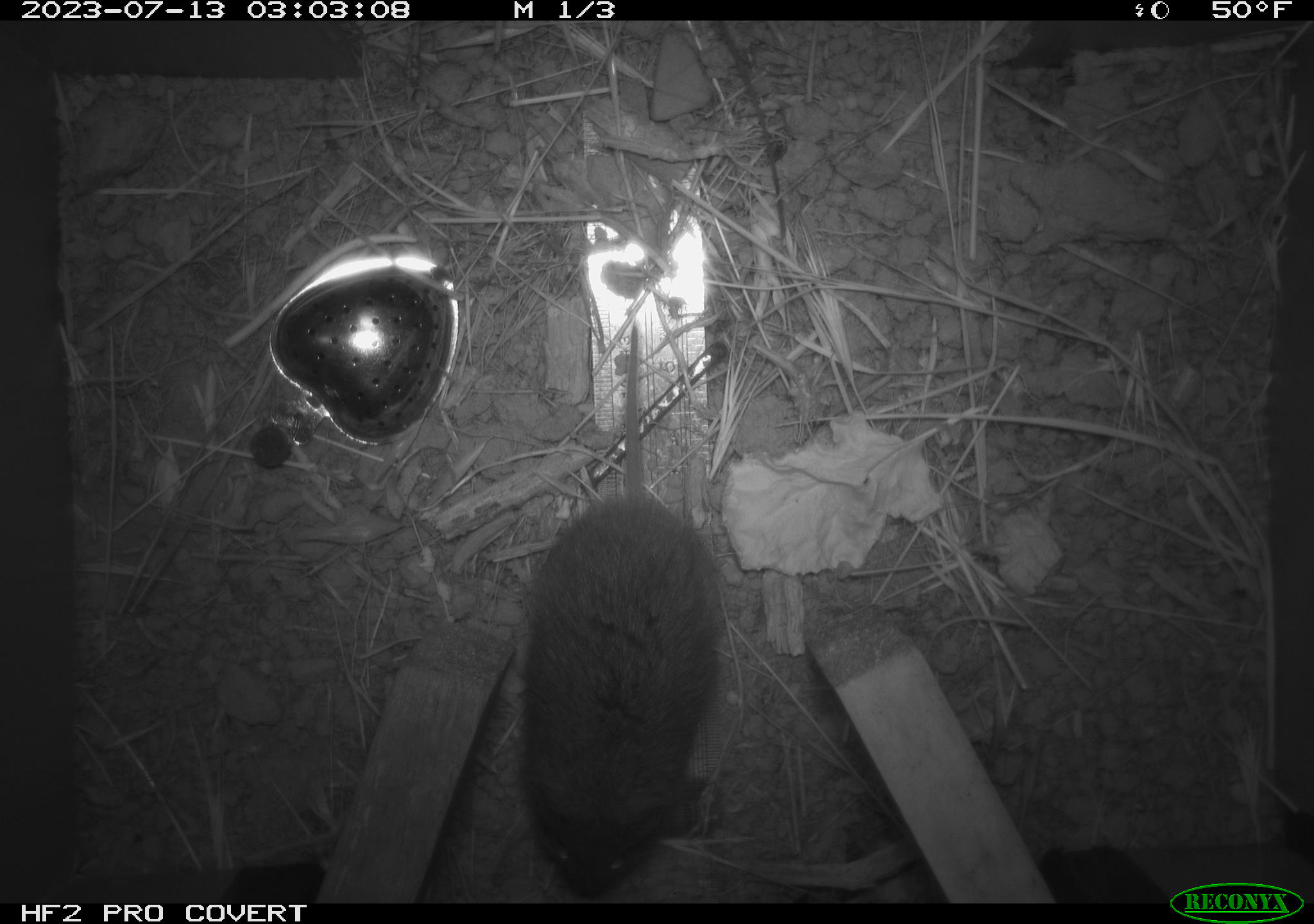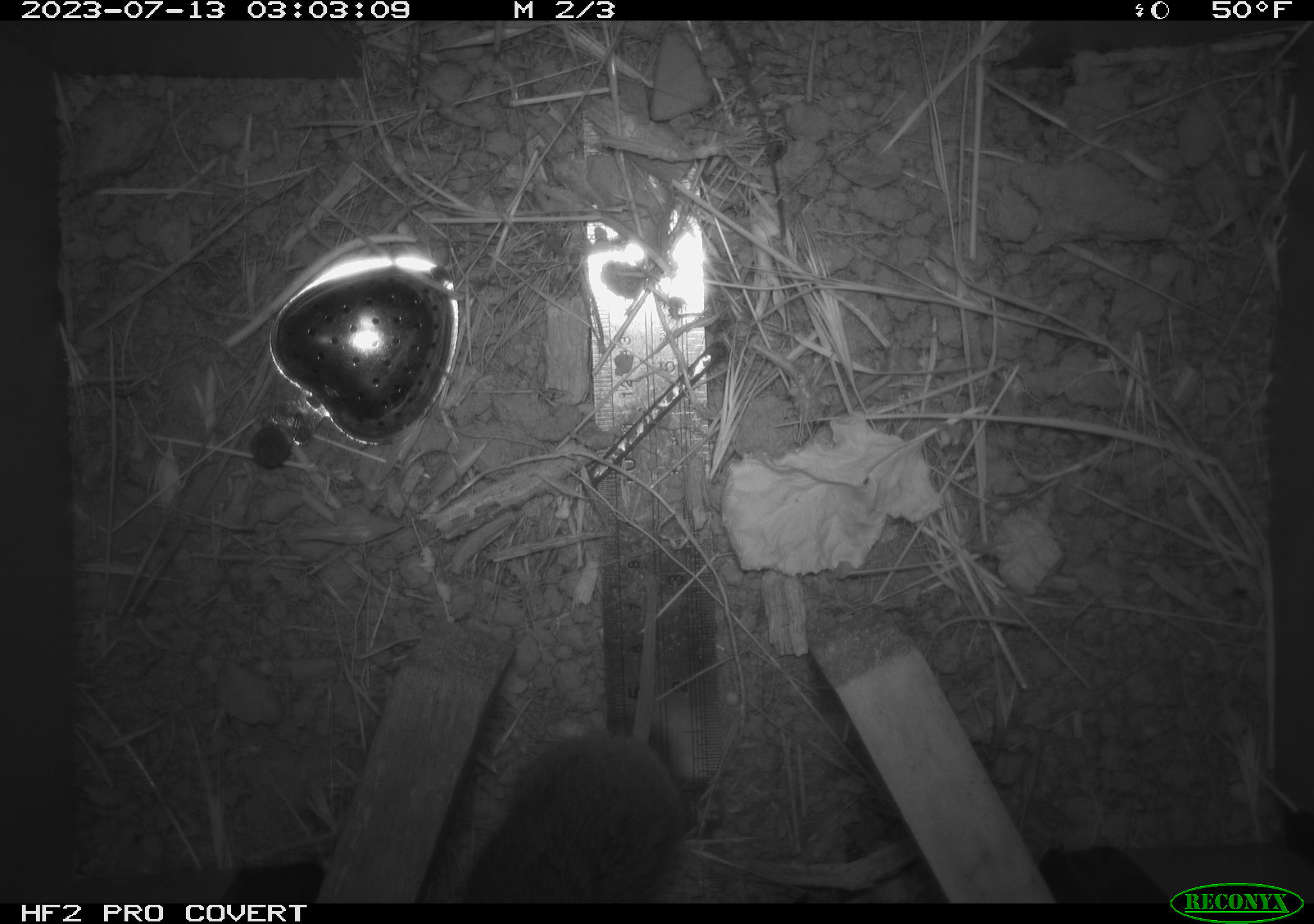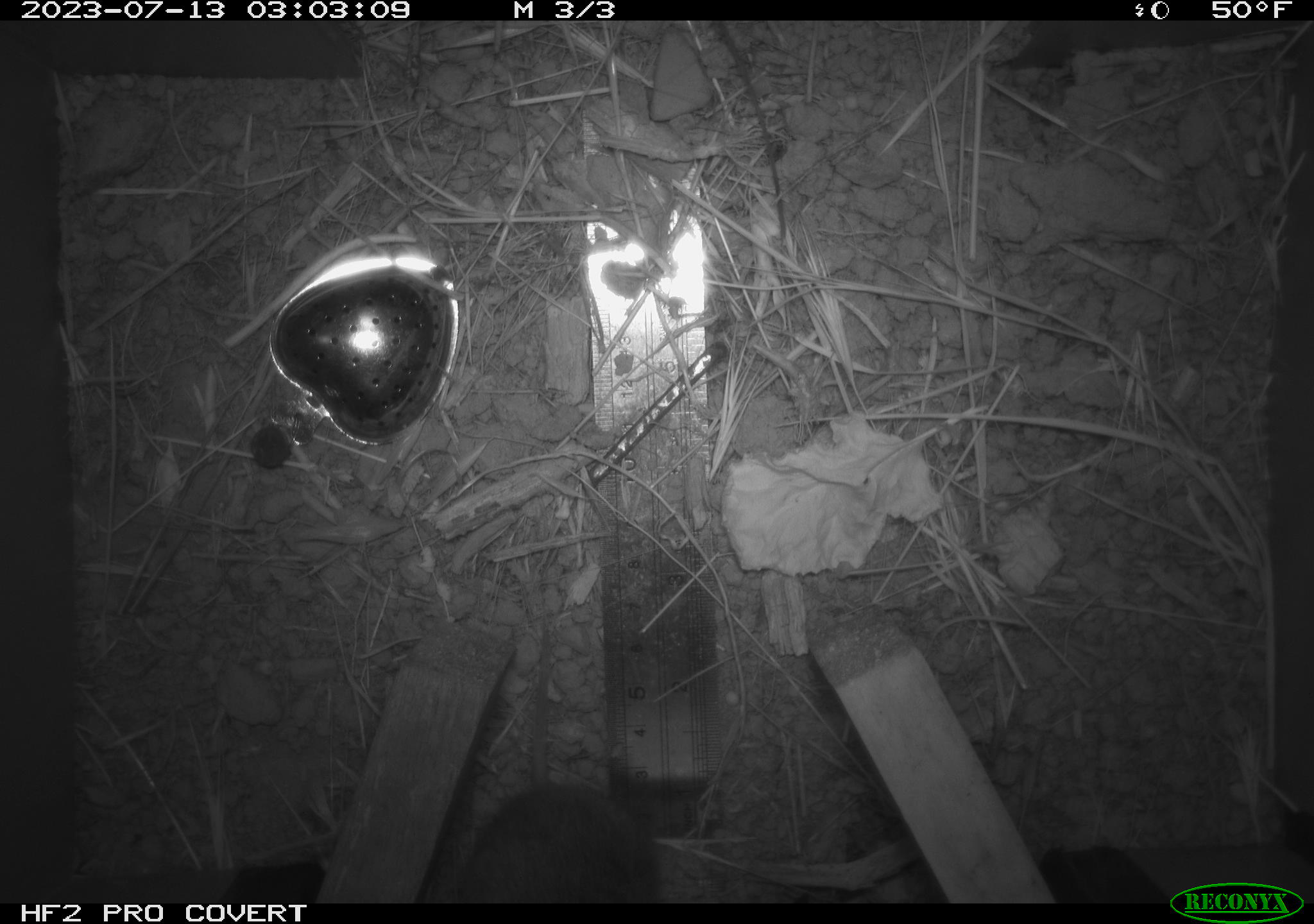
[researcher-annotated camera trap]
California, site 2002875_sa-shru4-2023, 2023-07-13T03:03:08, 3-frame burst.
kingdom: Animalia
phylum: Chordata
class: Mammalia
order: Rodentia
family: Cricetidae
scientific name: Arvicolinae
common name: voles, lemmings, and muskrats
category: arvicolinae subfamily